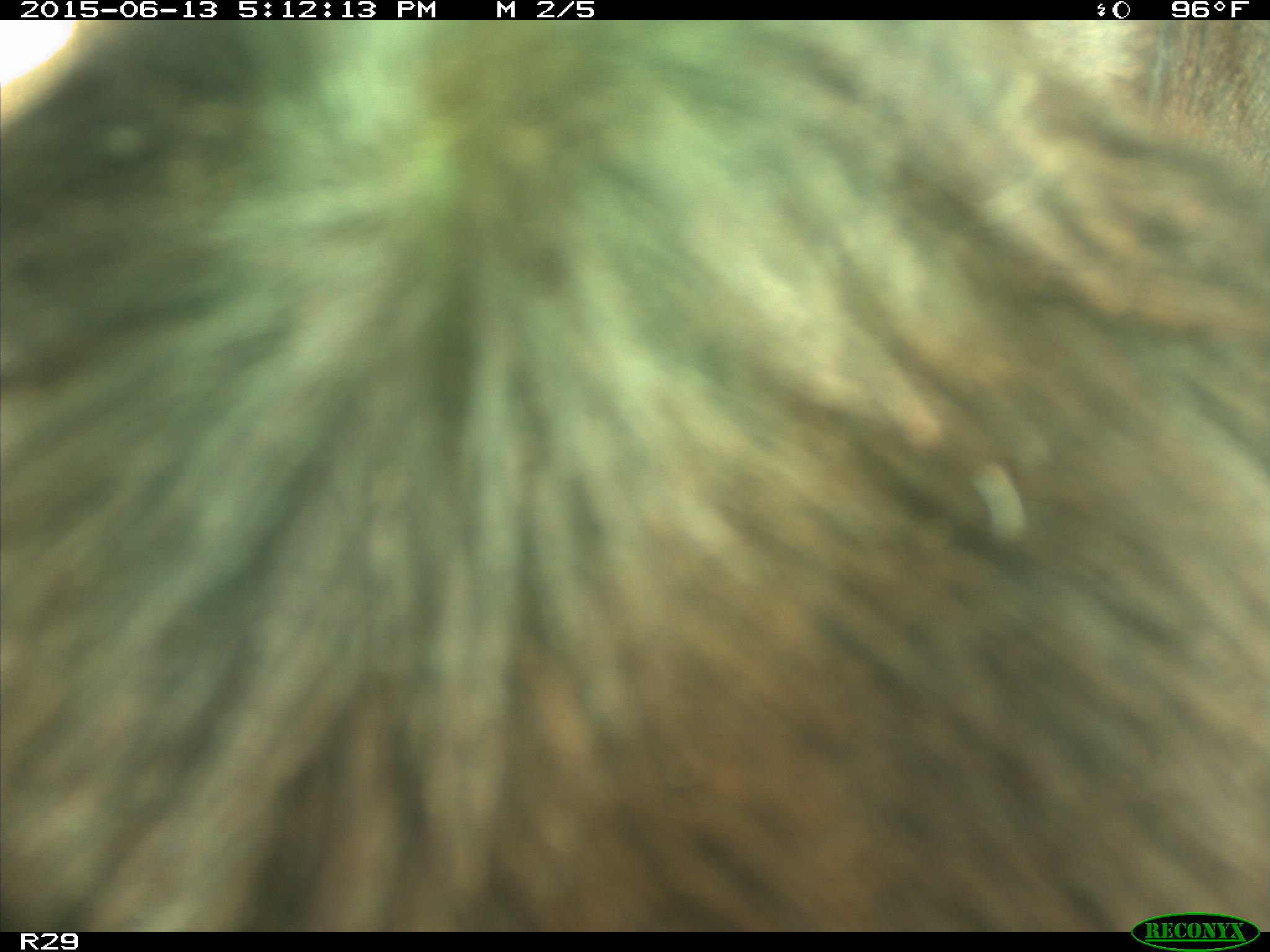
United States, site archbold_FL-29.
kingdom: Animalia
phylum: Chordata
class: Mammalia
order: Artiodactyla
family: Bovidae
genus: Bos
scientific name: Bos taurus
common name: domestic cow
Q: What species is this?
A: Bos taurus (domestic cow).